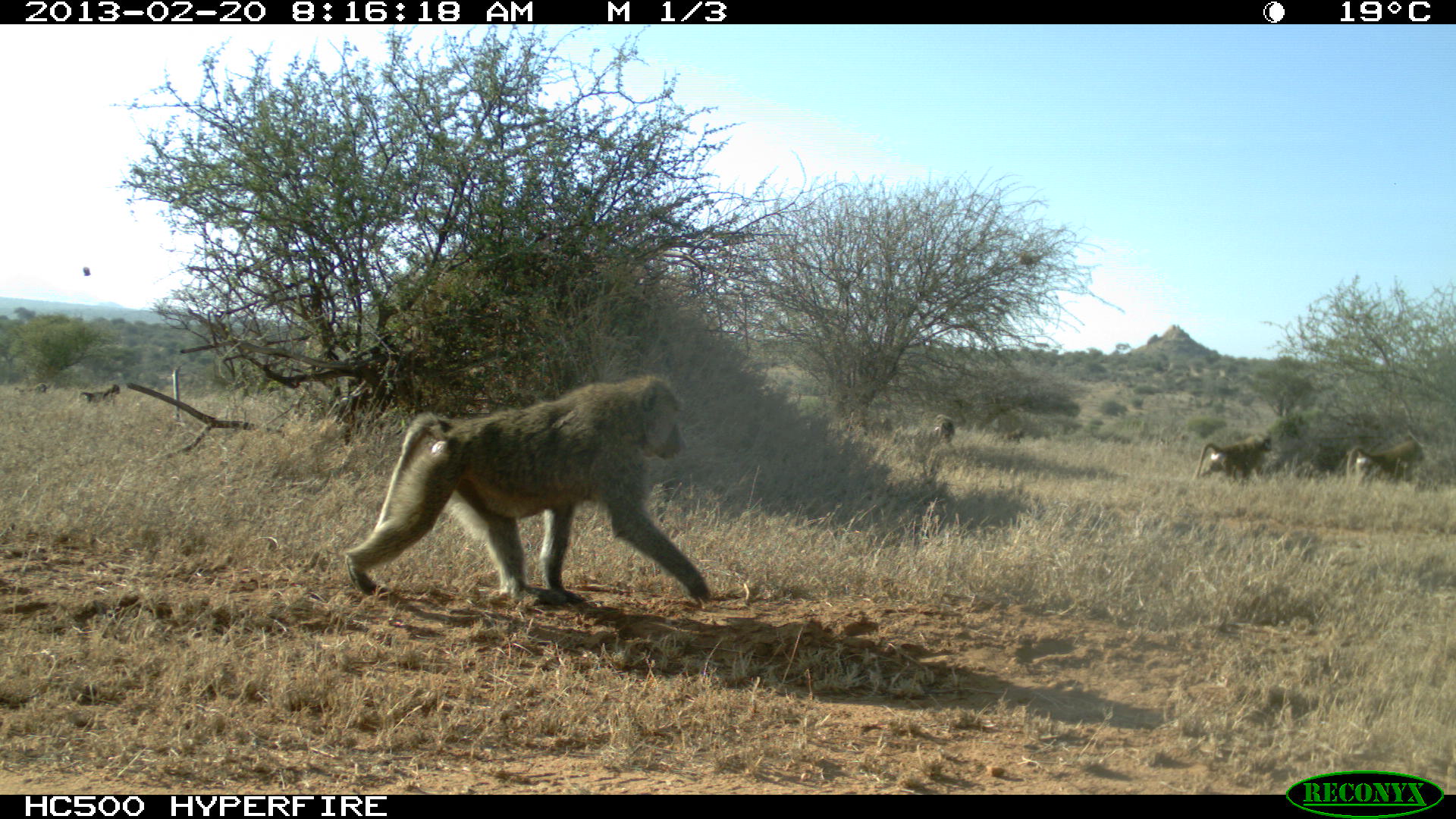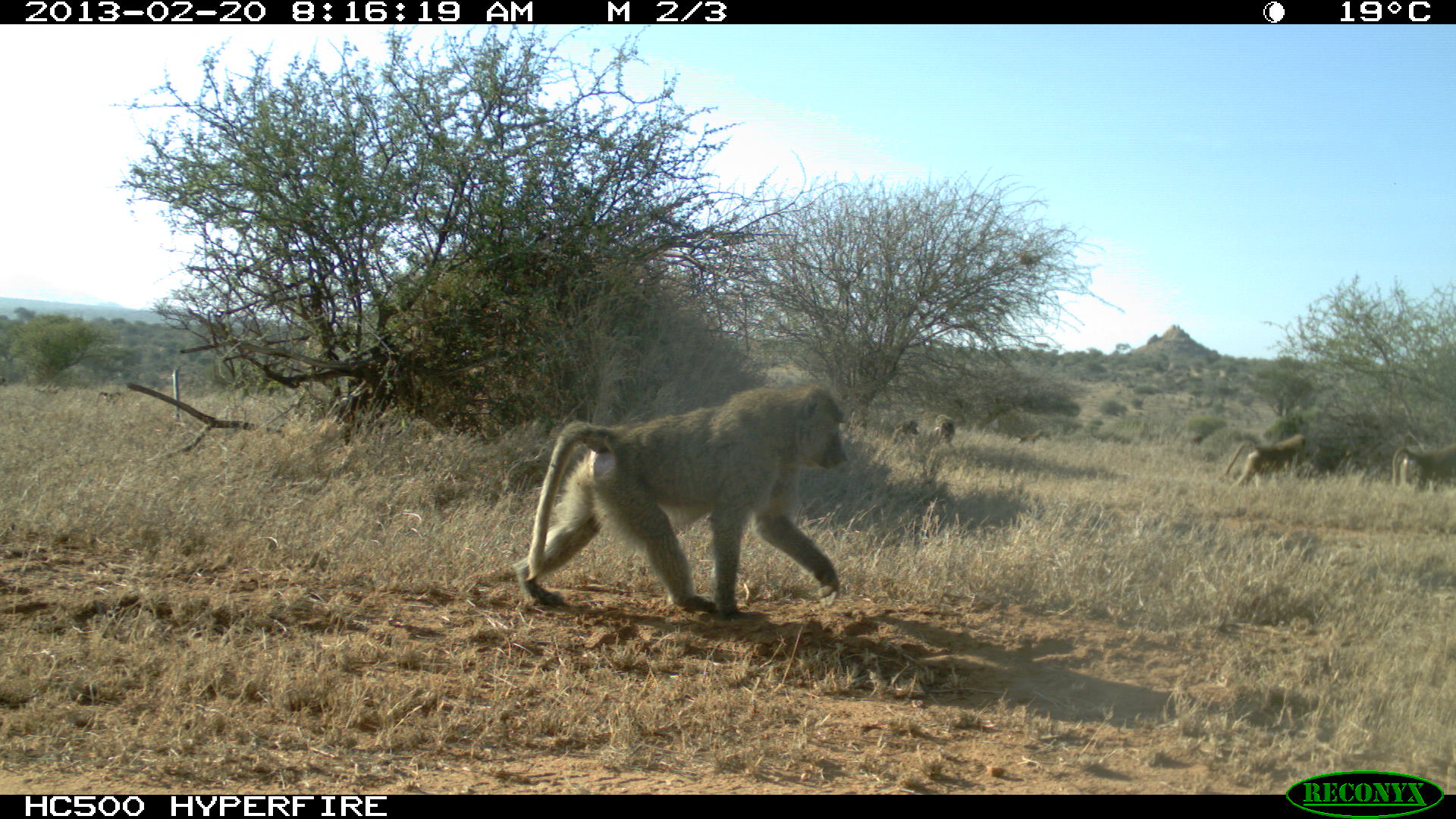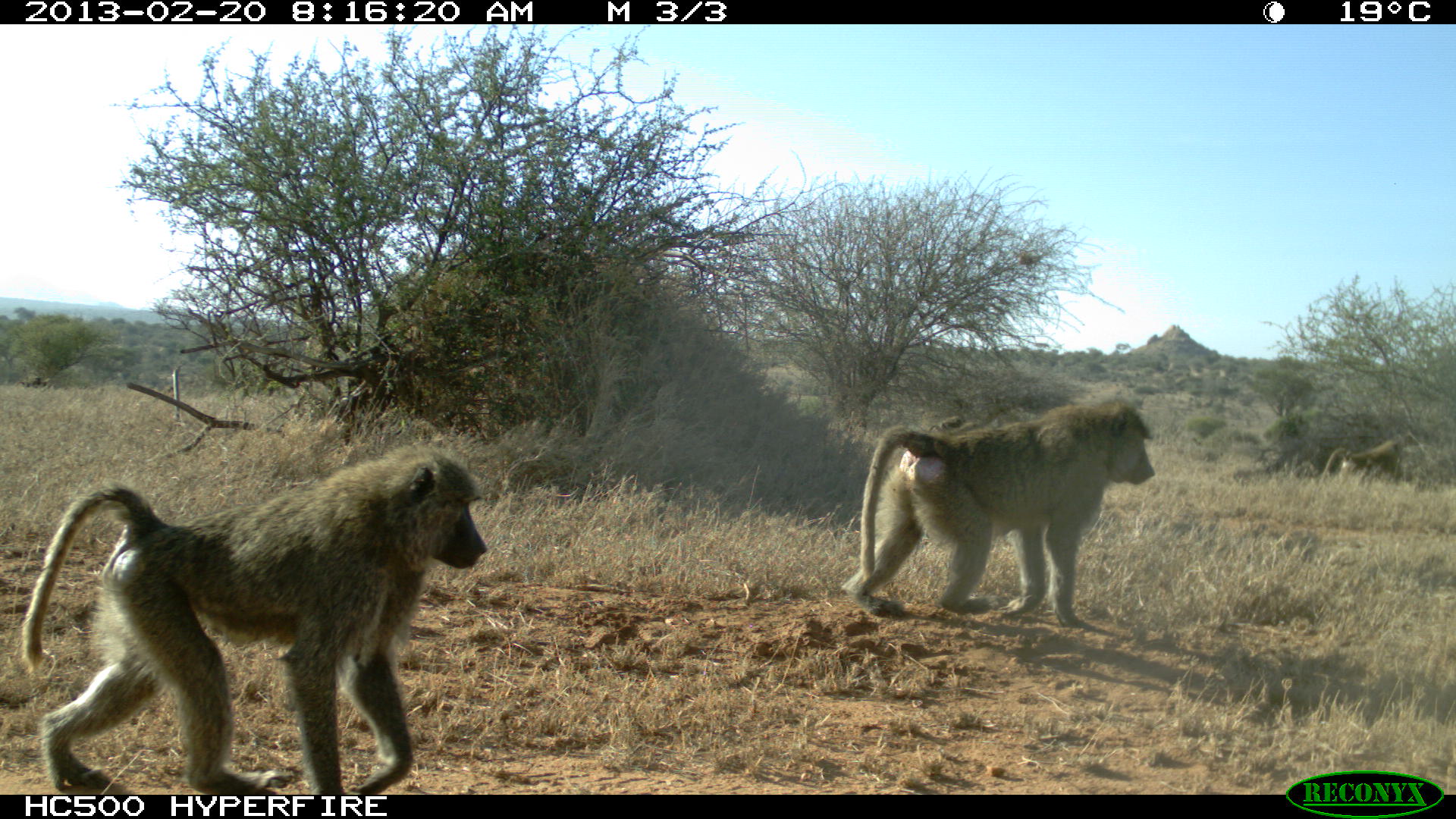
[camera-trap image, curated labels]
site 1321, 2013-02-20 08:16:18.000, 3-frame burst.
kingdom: Animalia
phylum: Chordata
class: Mammalia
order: Primates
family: Cercopithecidae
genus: Papio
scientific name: Papio anubis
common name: olive baboon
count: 5